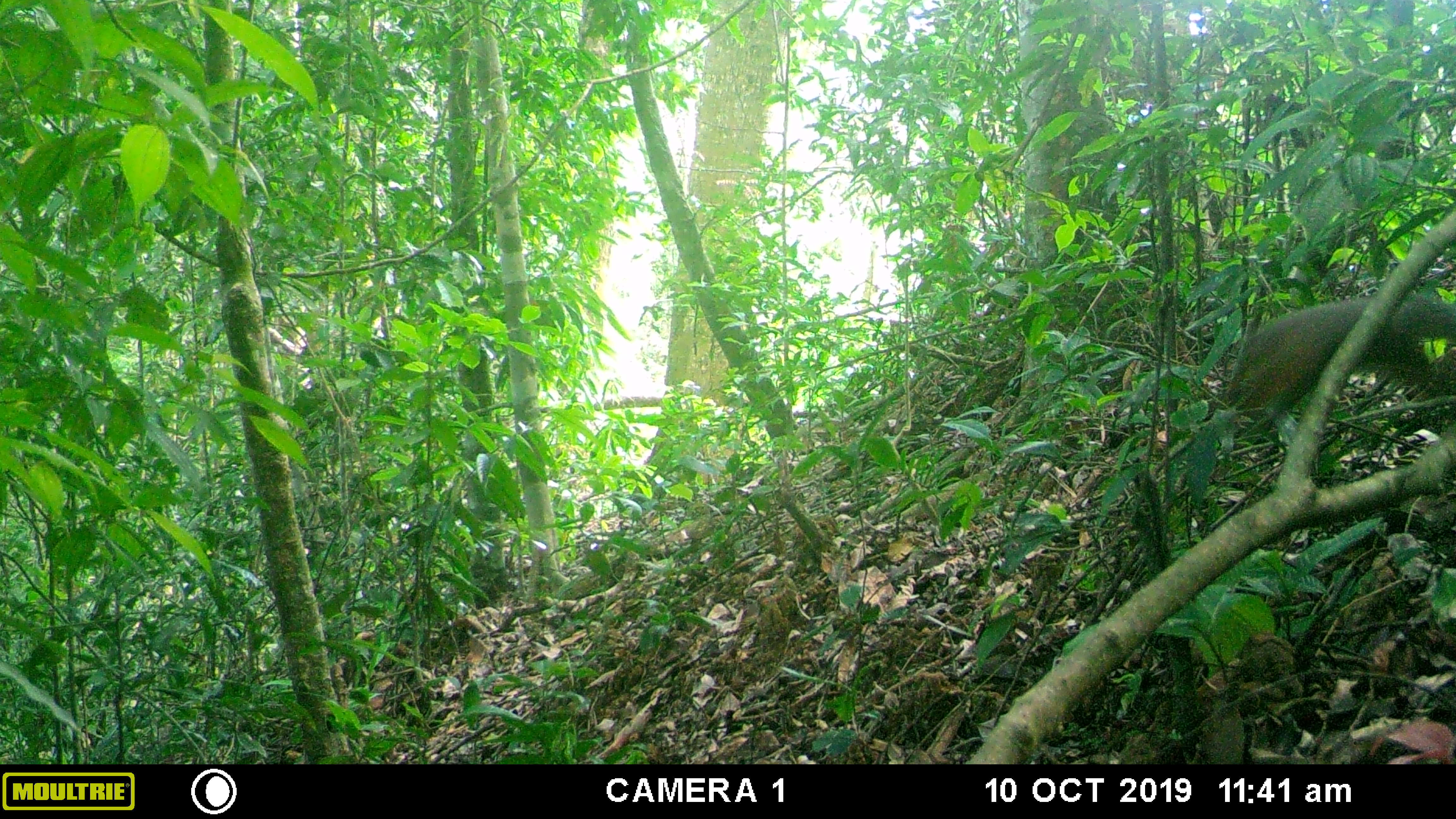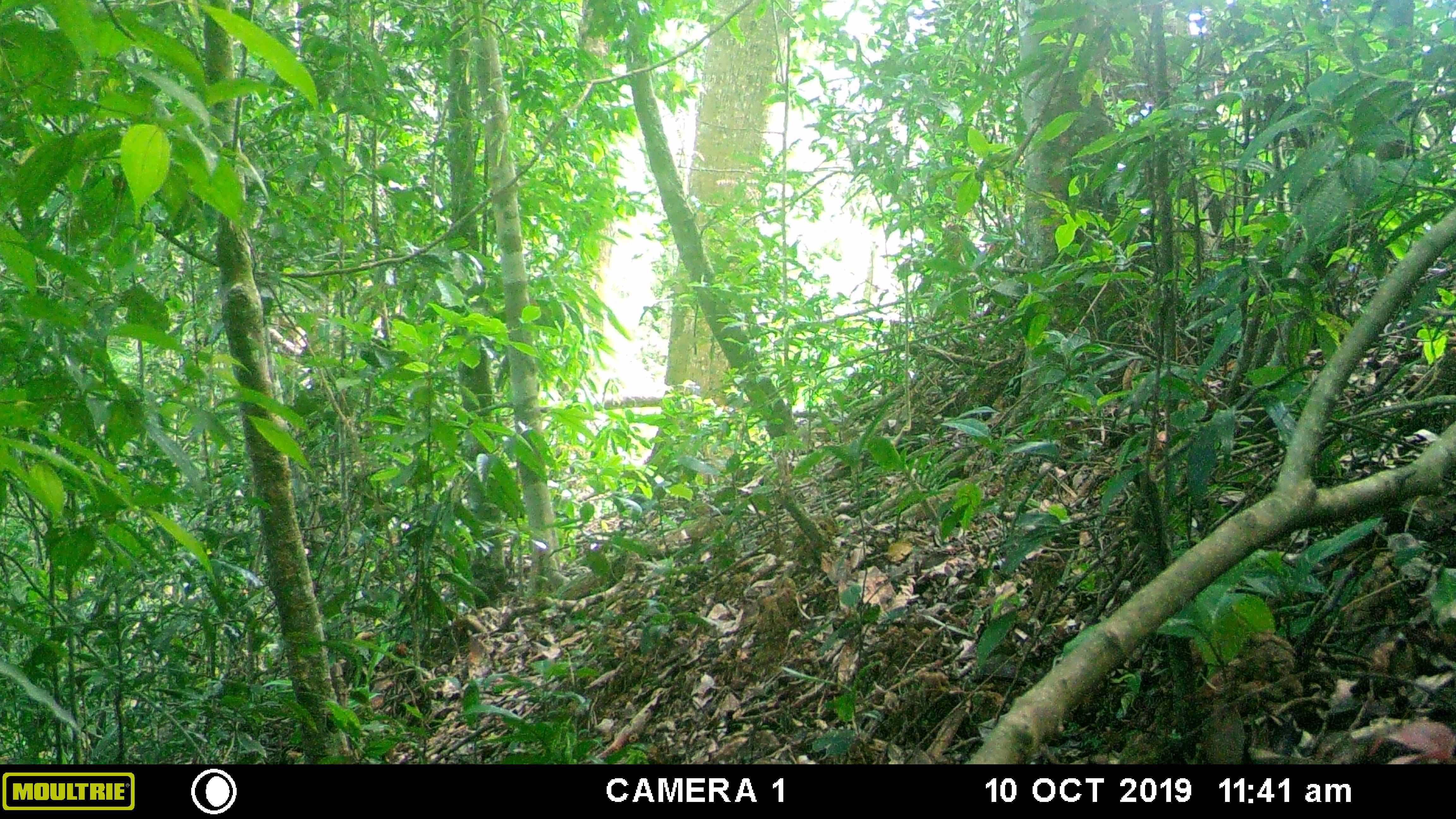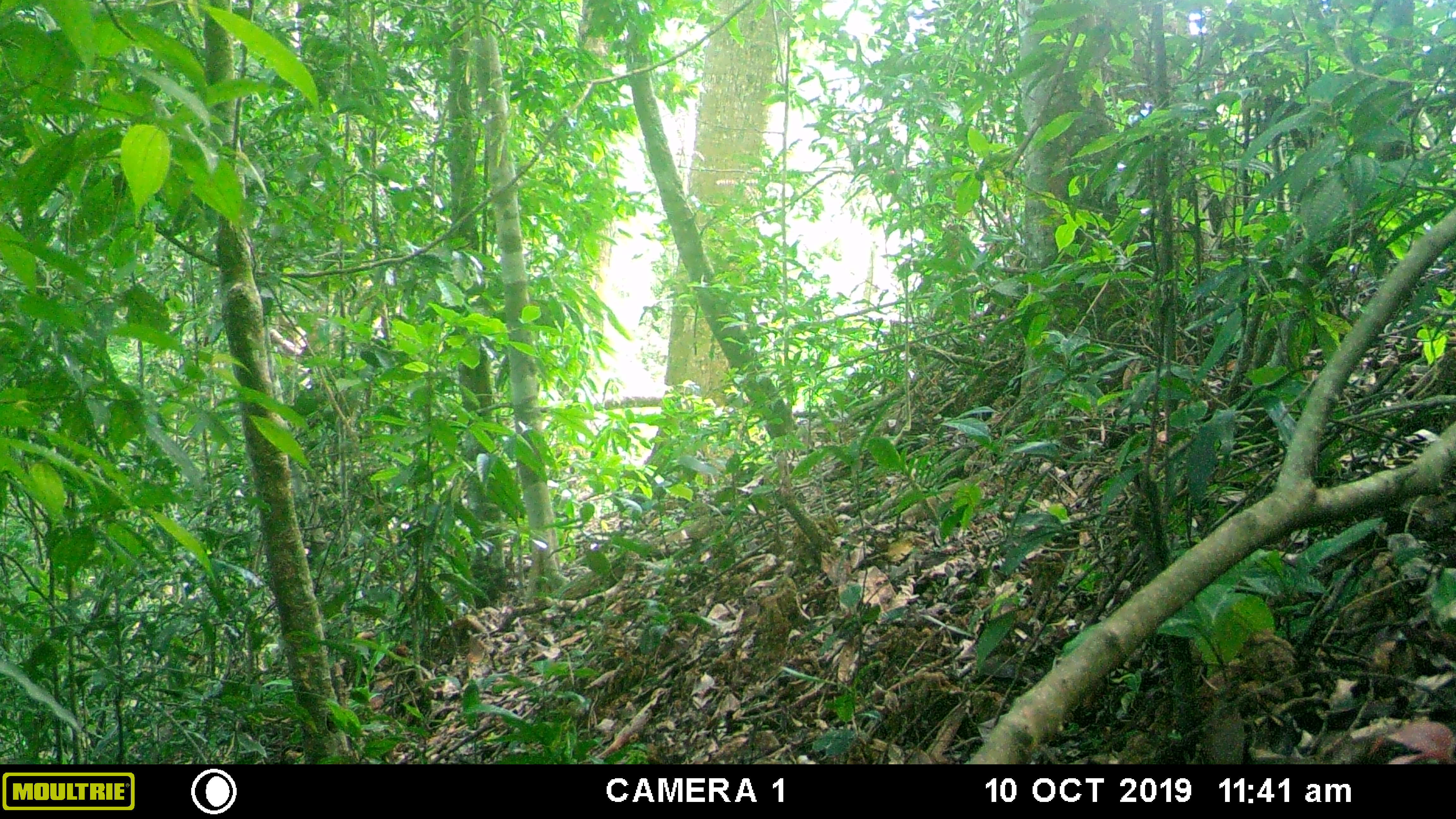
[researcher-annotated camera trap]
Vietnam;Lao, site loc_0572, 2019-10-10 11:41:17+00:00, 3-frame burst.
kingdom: Animalia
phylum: Chordata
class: Mammalia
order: Rodentia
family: Sciuridae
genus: Sciurus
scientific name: Sciurus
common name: squirrel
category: unidentified squirrel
Unidentified squirrel (squirrel) (Sciurus). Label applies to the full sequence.